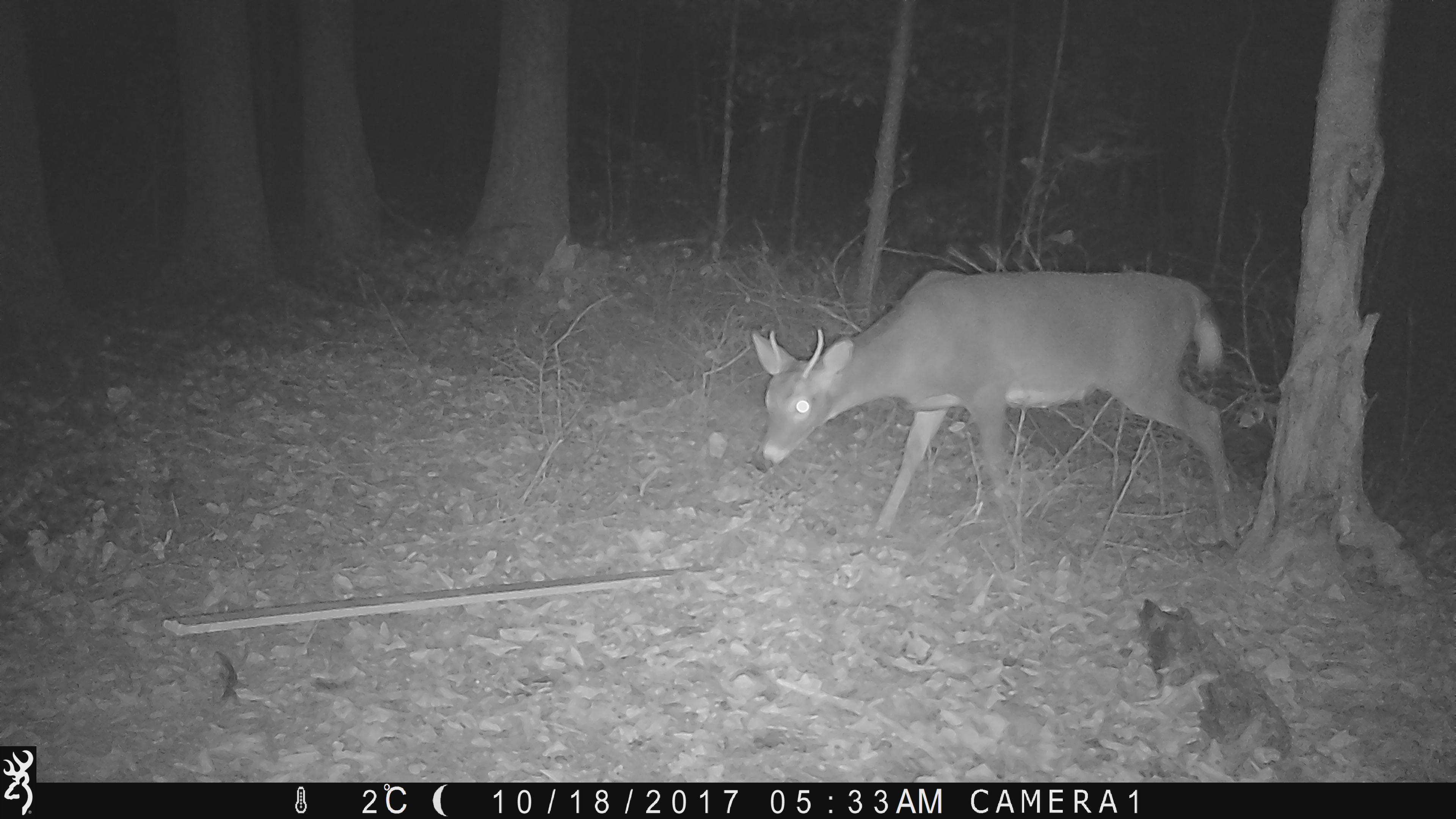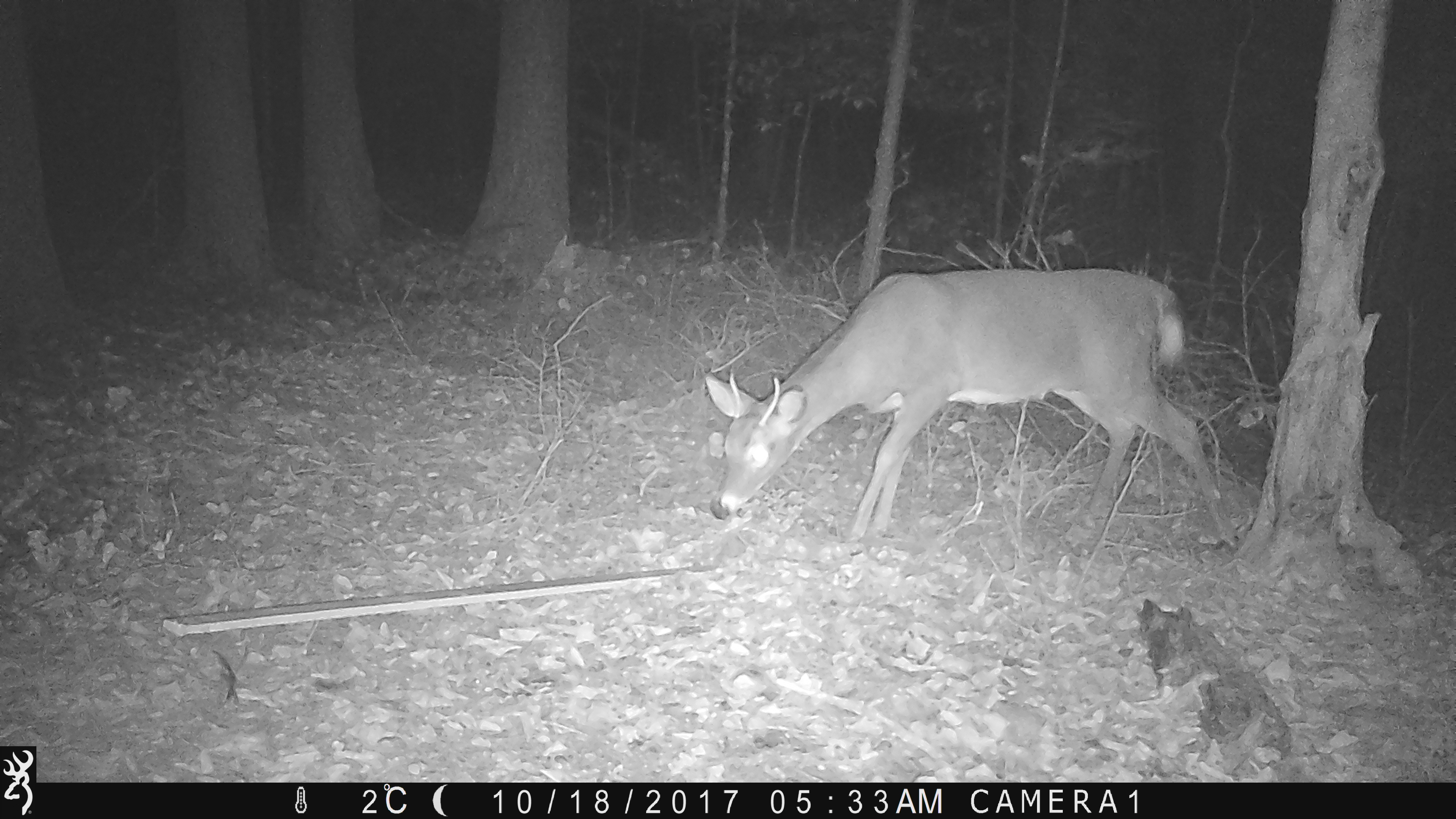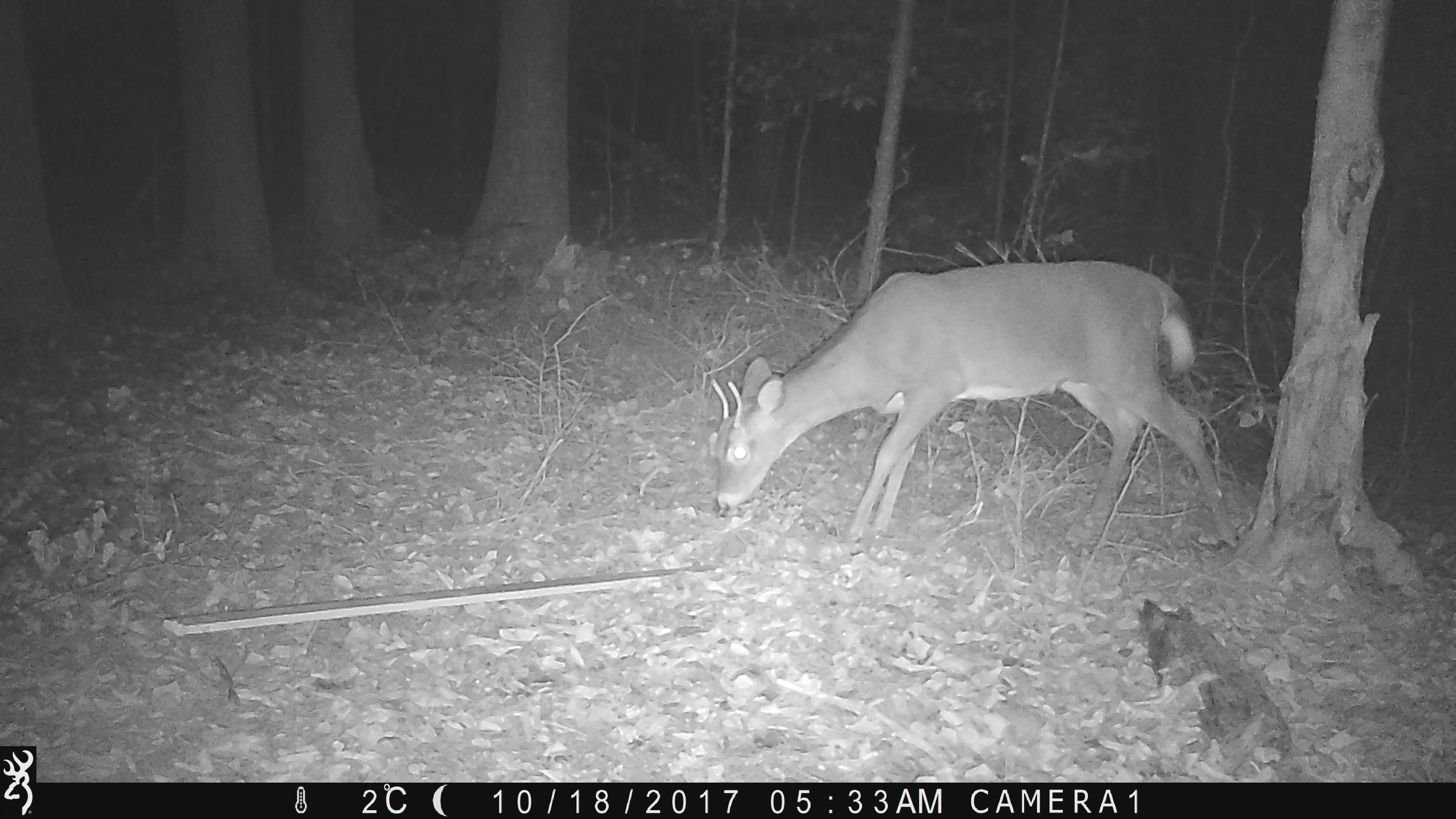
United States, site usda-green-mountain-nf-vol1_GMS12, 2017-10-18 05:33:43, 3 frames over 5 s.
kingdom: Animalia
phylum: Chordata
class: Mammalia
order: Artiodactyla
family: Cervidae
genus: Odocoileus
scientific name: Odocoileus virginianus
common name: white-tailed deer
White-tailed deer (Odocoileus virginianus).